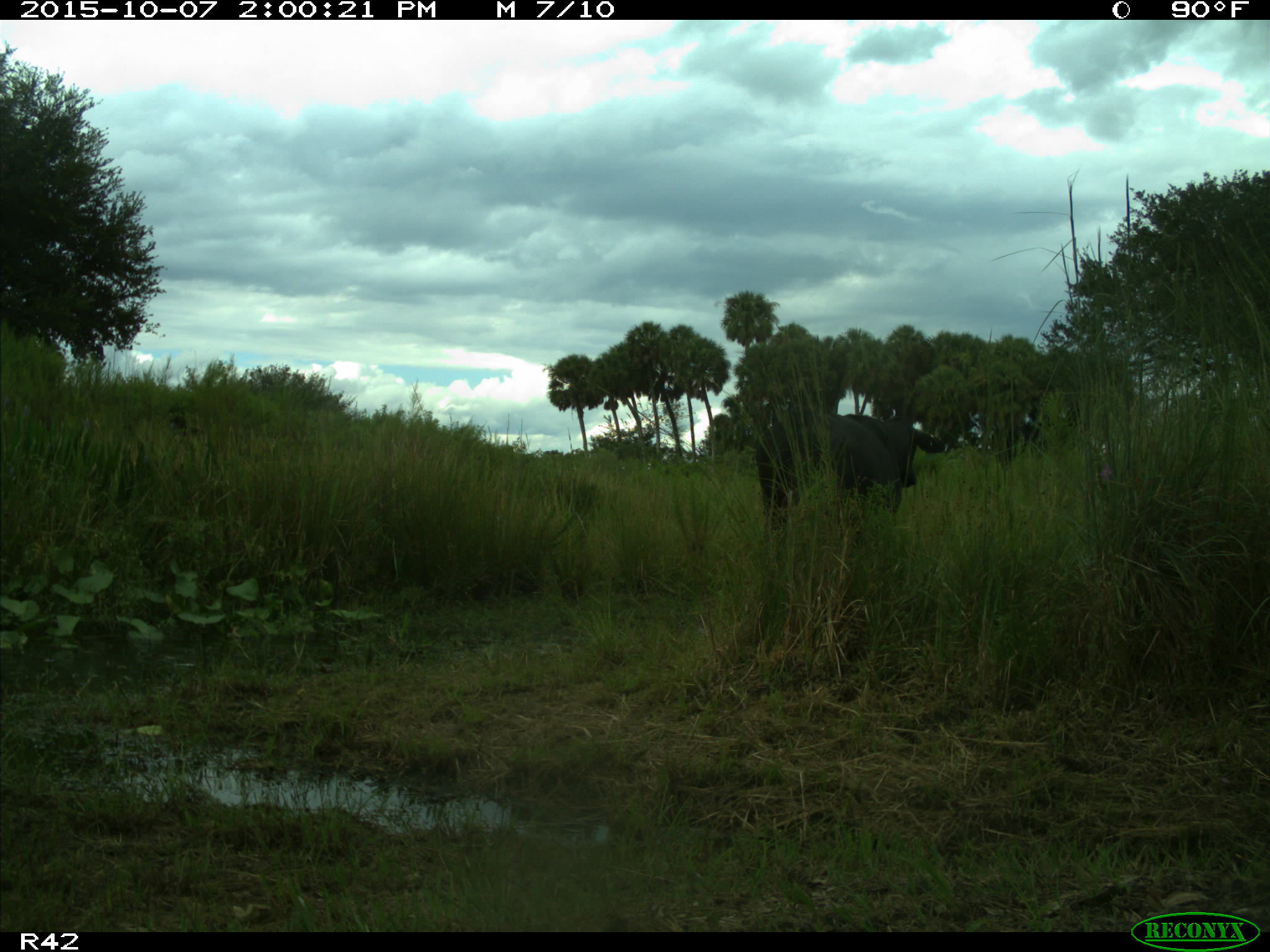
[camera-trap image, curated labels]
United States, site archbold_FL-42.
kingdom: Animalia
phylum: Chordata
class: Mammalia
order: Artiodactyla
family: Bovidae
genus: Bos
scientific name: Bos taurus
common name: domestic cow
Bos taurus (domestic cow).